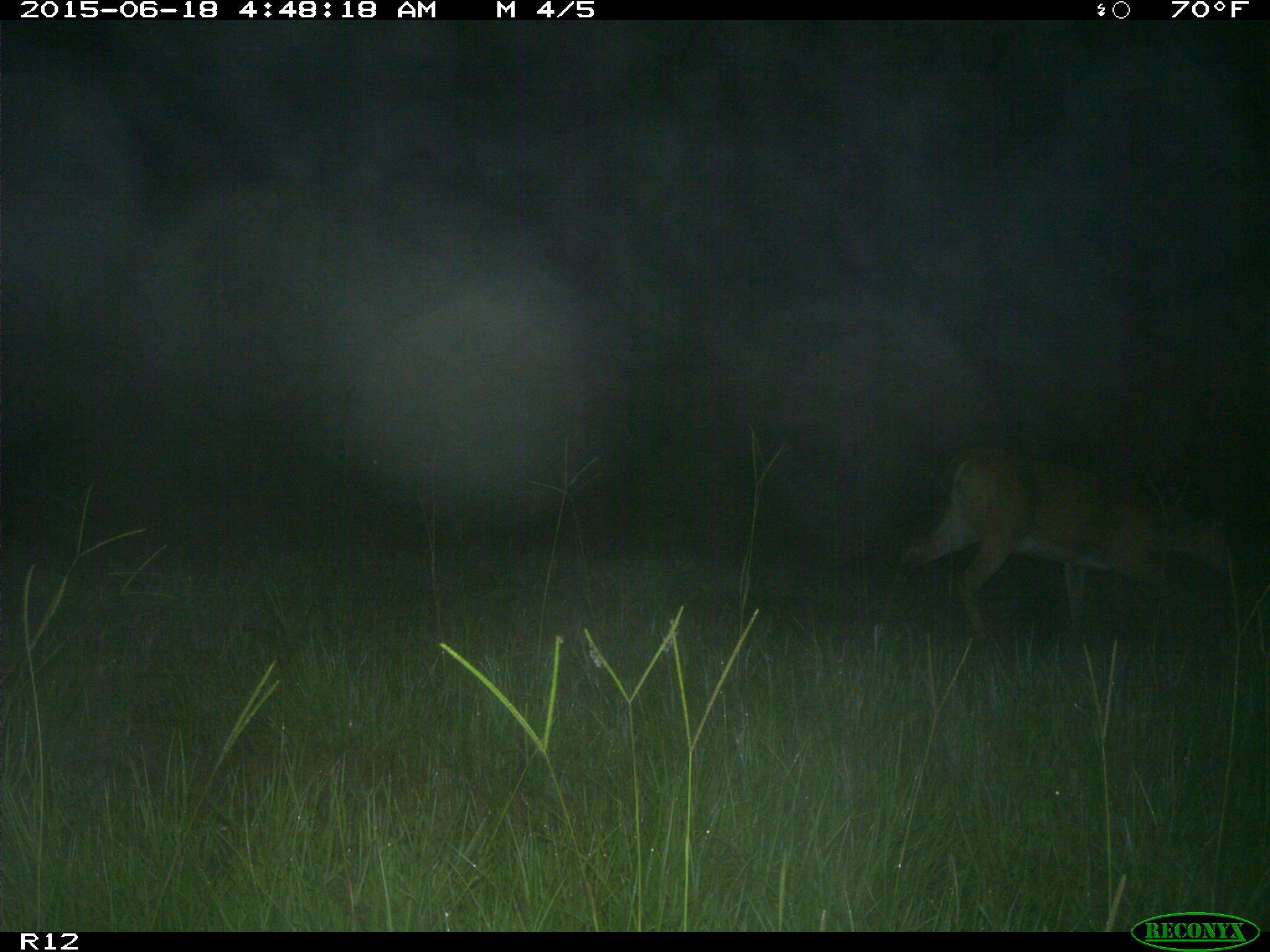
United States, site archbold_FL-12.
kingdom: Animalia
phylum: Chordata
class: Mammalia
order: Artiodactyla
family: Cervidae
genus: Odocoileus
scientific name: Odocoileus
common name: deer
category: unidentified deer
Unidentified deer (deer) (Odocoileus).